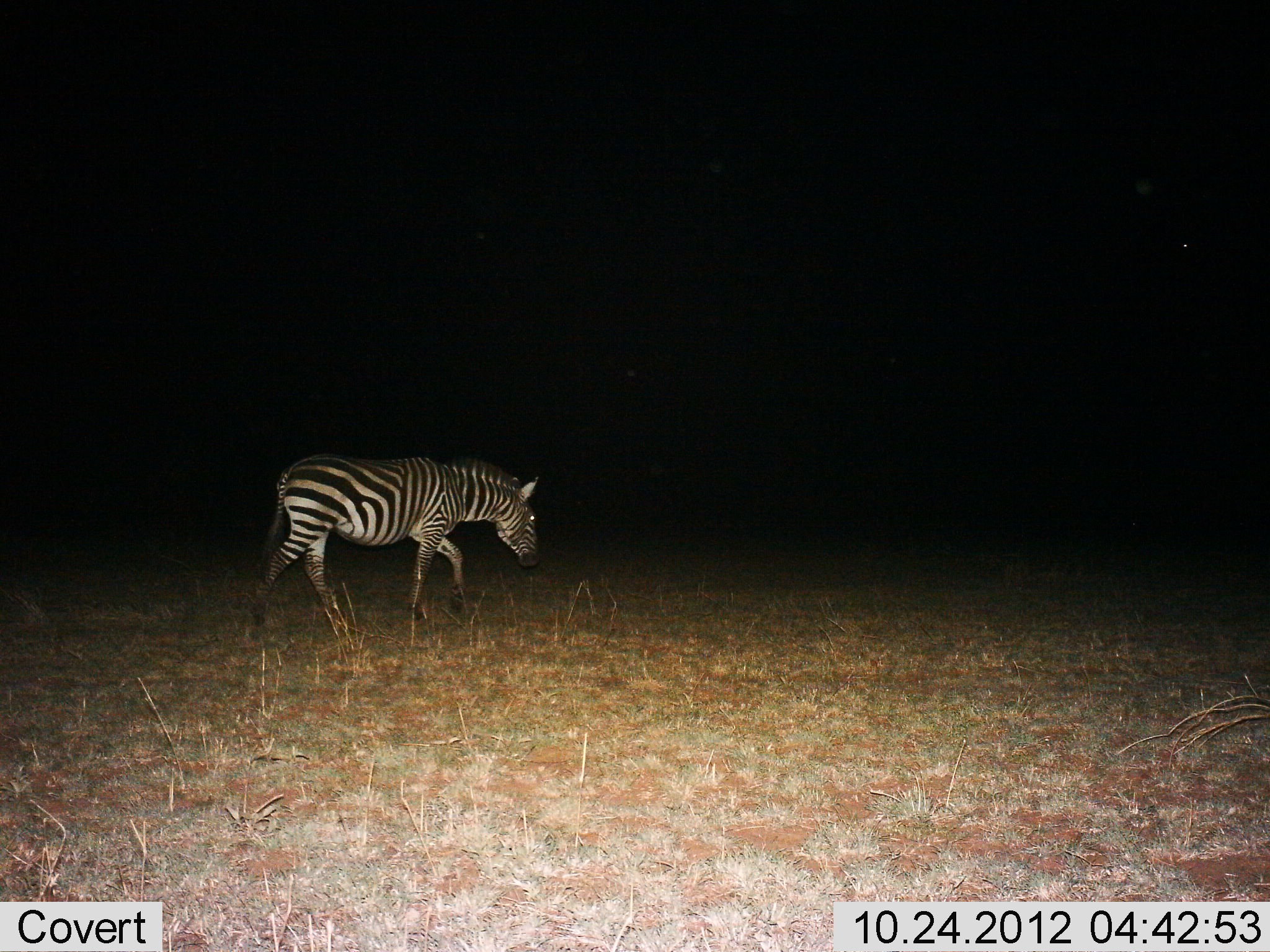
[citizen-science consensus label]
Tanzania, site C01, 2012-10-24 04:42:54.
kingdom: Animalia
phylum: Chordata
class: Mammalia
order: Perissodactyla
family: Equidae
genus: Equus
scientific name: Equus quagga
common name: plains zebra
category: zebra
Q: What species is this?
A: Zebra (plains zebra) (Equus quagga).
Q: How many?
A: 1.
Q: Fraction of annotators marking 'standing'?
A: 0%.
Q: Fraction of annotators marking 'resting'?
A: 0%.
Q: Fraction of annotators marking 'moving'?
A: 100%.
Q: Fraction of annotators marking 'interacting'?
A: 0%.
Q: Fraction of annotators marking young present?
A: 0%.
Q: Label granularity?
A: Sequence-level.